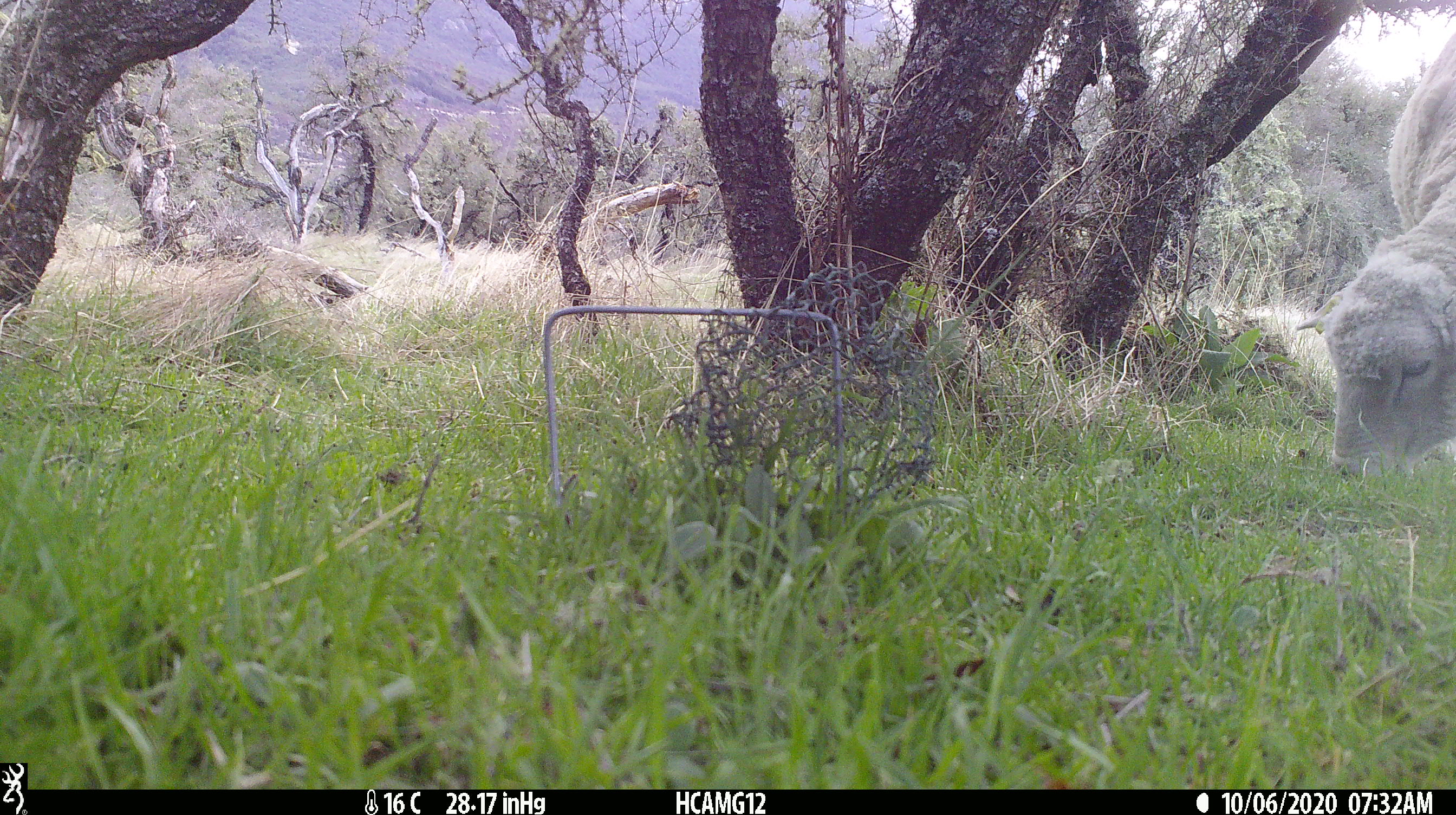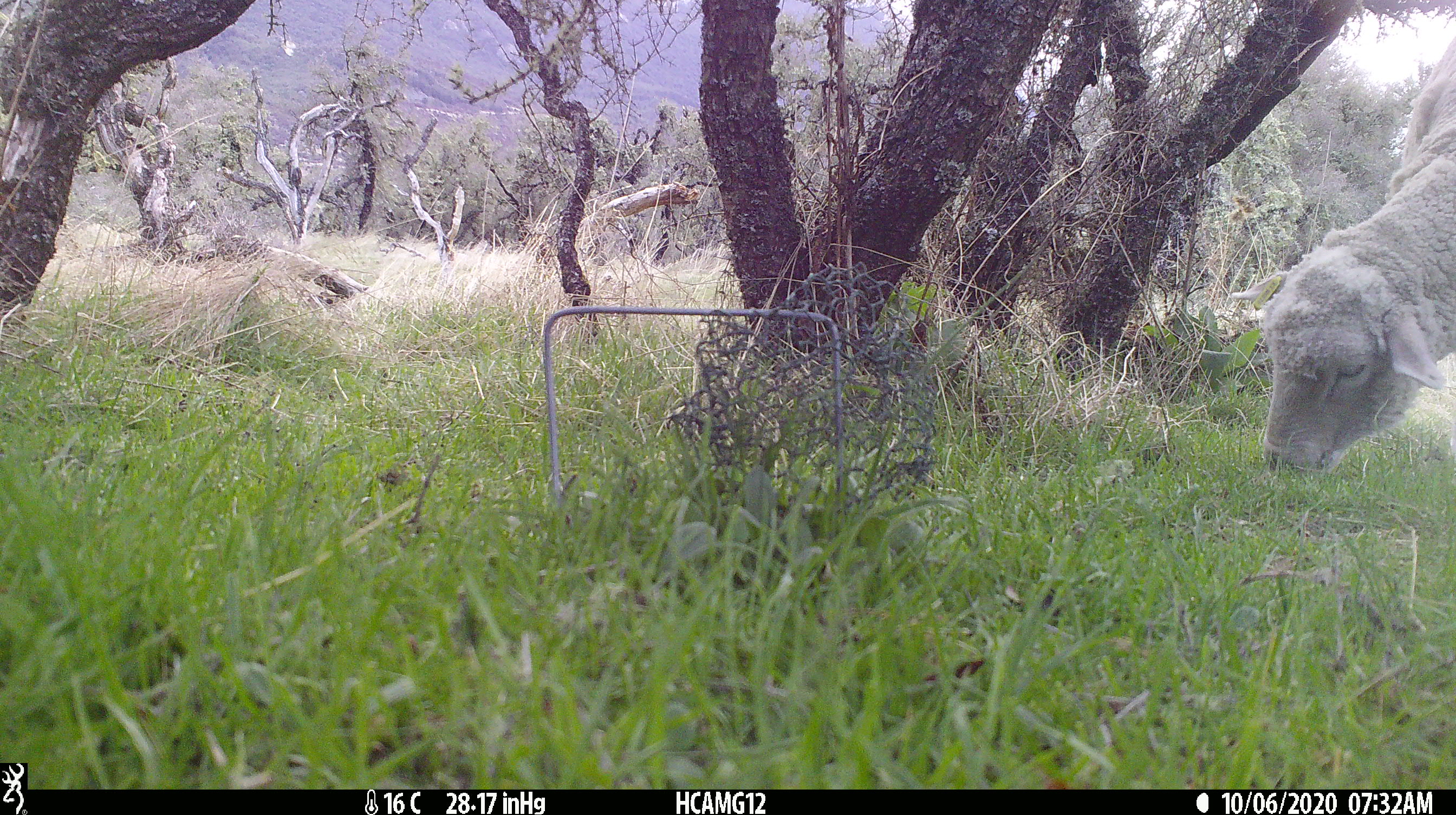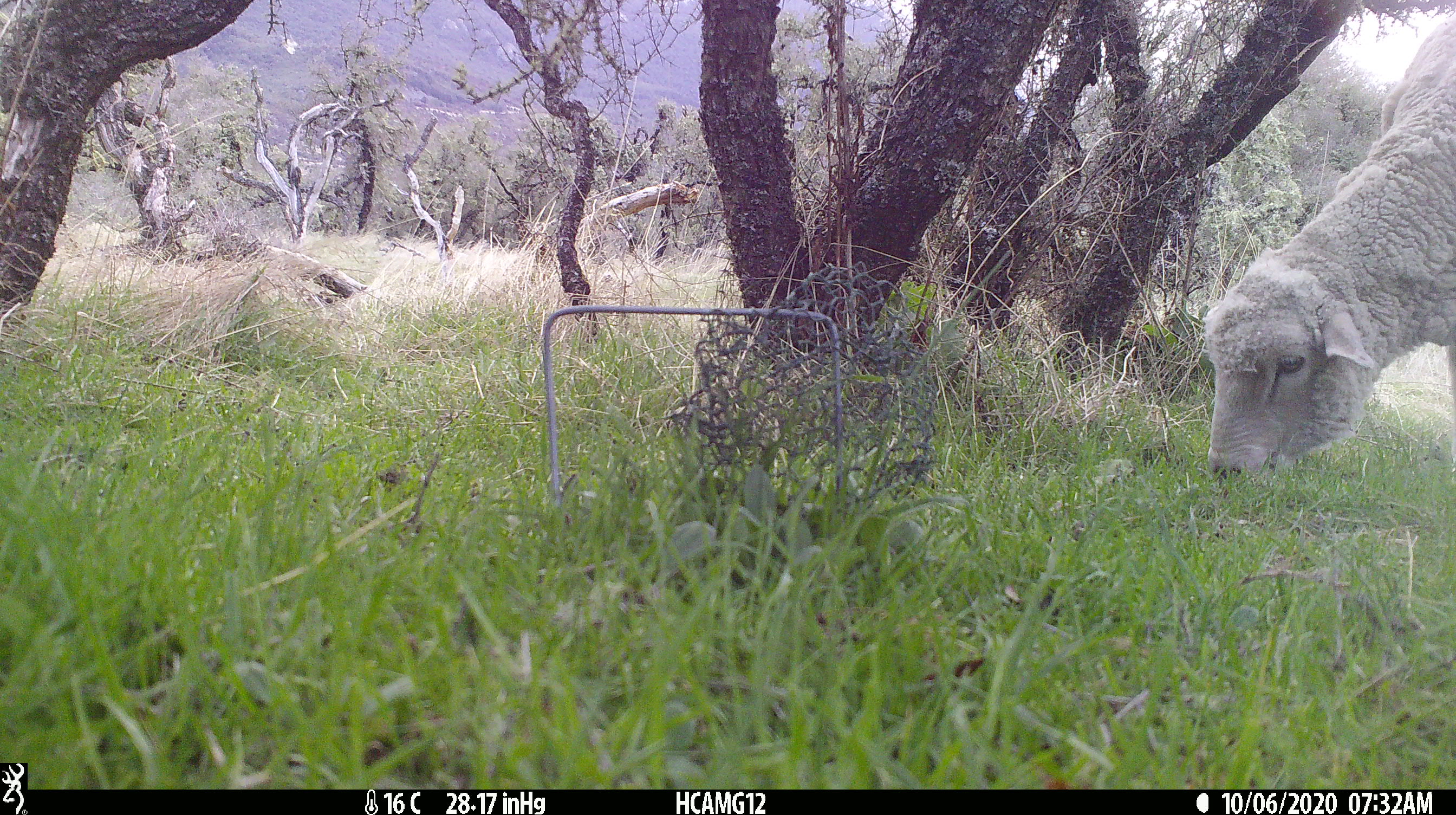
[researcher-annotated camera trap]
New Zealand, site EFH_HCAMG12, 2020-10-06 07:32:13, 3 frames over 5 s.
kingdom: Animalia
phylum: Chordata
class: Mammalia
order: Artiodactyla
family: Bovidae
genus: Ovis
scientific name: Ovis aries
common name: domestic sheep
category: sheep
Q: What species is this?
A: Sheep (domestic sheep) (Ovis aries).